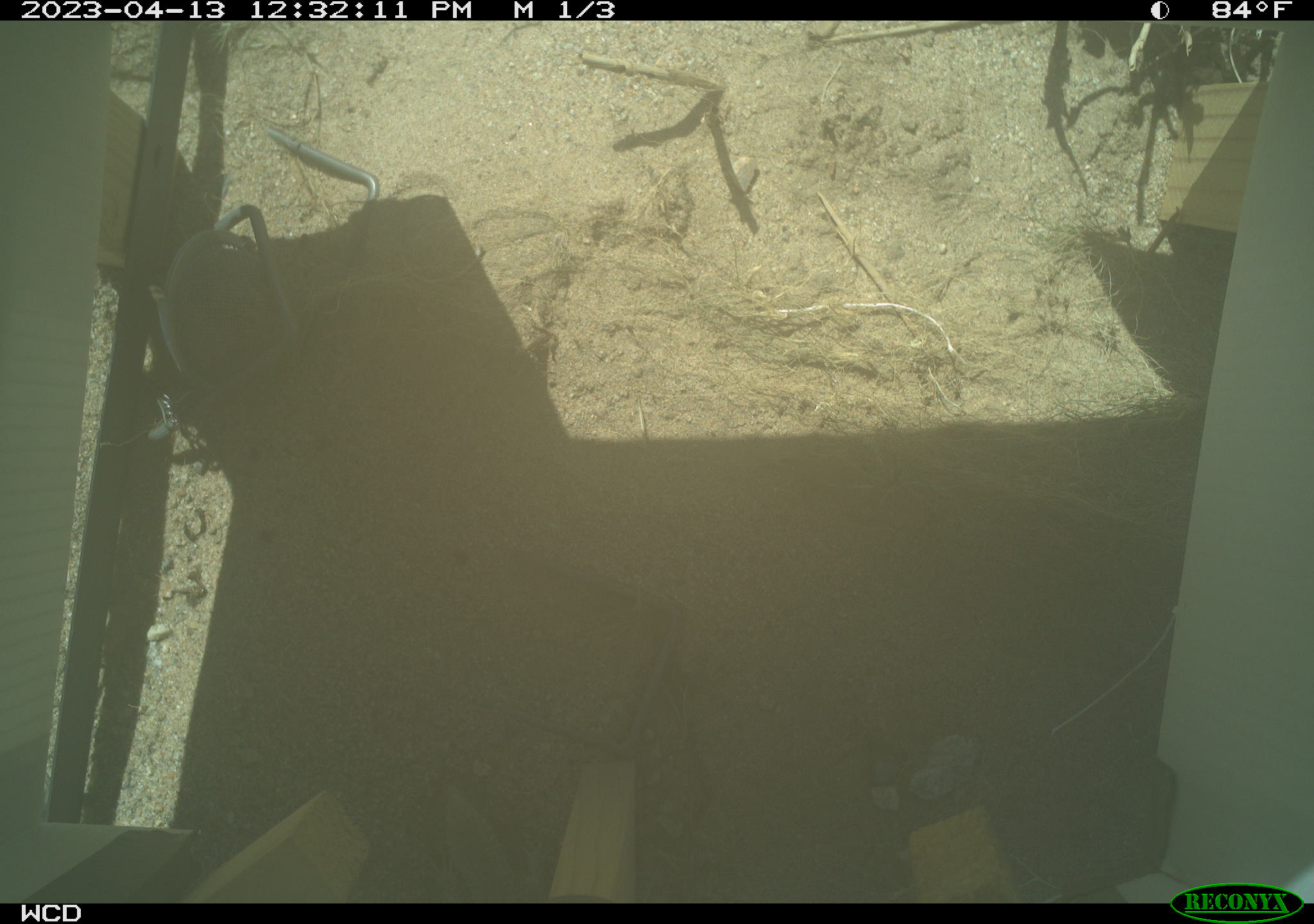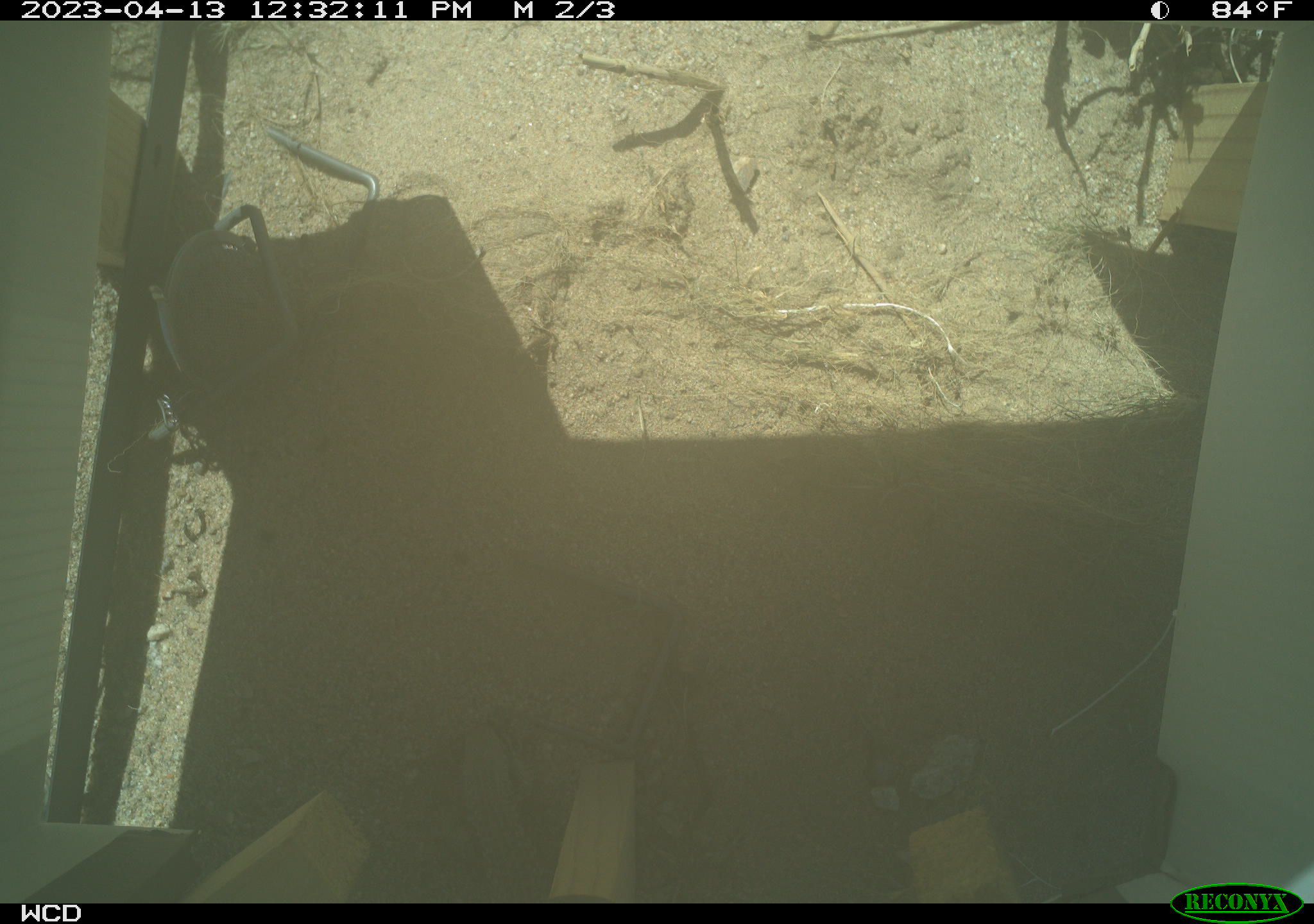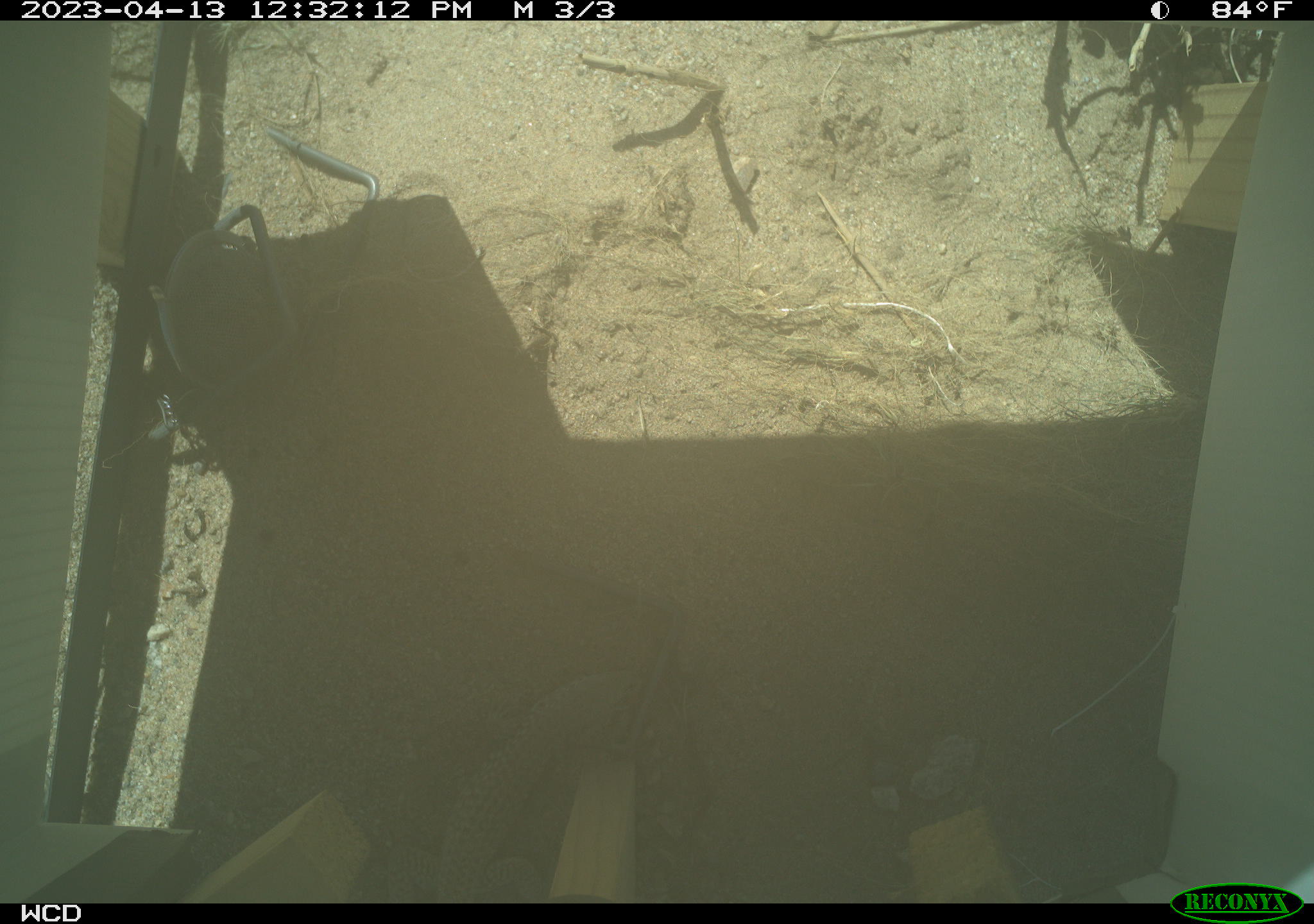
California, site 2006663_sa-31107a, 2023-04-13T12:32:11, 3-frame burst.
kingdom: Animalia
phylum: Chordata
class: Reptilia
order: Squamata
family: Teiidae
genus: Aspidoscelis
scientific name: Aspidoscelis tigris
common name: western whiptail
Western whiptail (Aspidoscelis tigris).